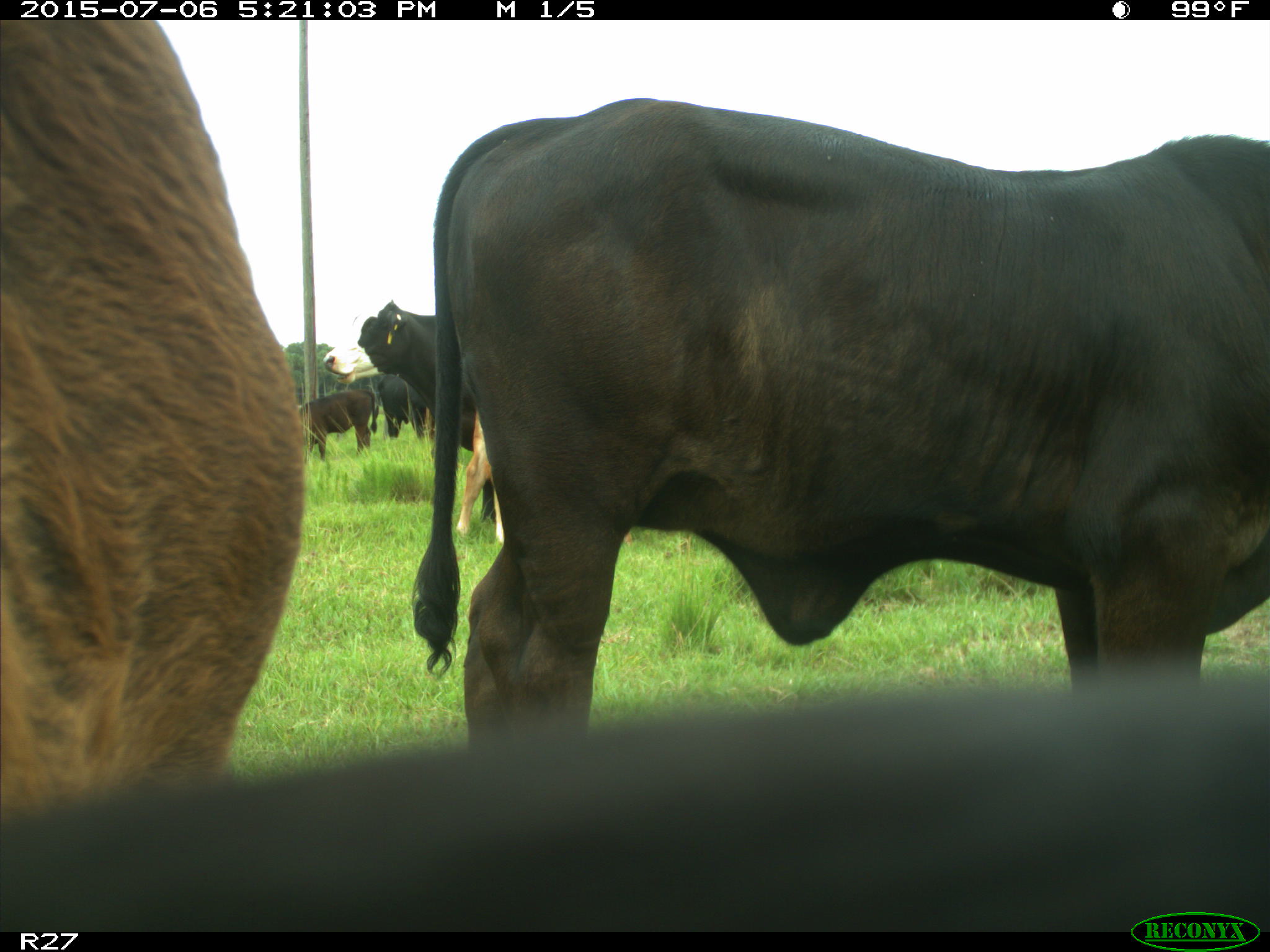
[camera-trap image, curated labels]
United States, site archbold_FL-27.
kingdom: Animalia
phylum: Chordata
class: Mammalia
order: Artiodactyla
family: Bovidae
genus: Bos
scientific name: Bos taurus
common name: domestic cow